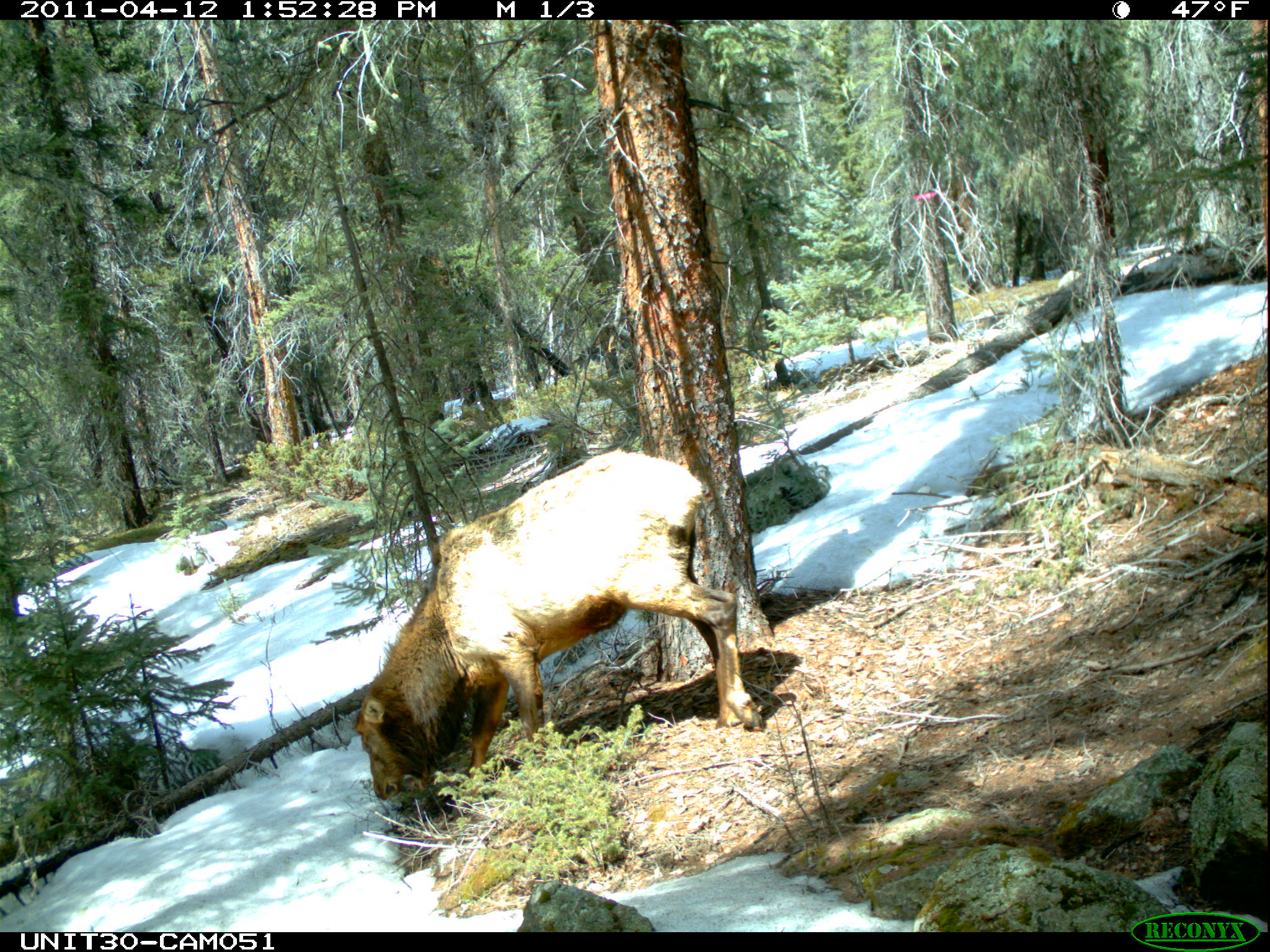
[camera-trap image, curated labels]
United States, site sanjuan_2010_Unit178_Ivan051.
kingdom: Animalia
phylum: Chordata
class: Mammalia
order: Artiodactyla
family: Cervidae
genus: Cervus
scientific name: Cervus elaphus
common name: red deer